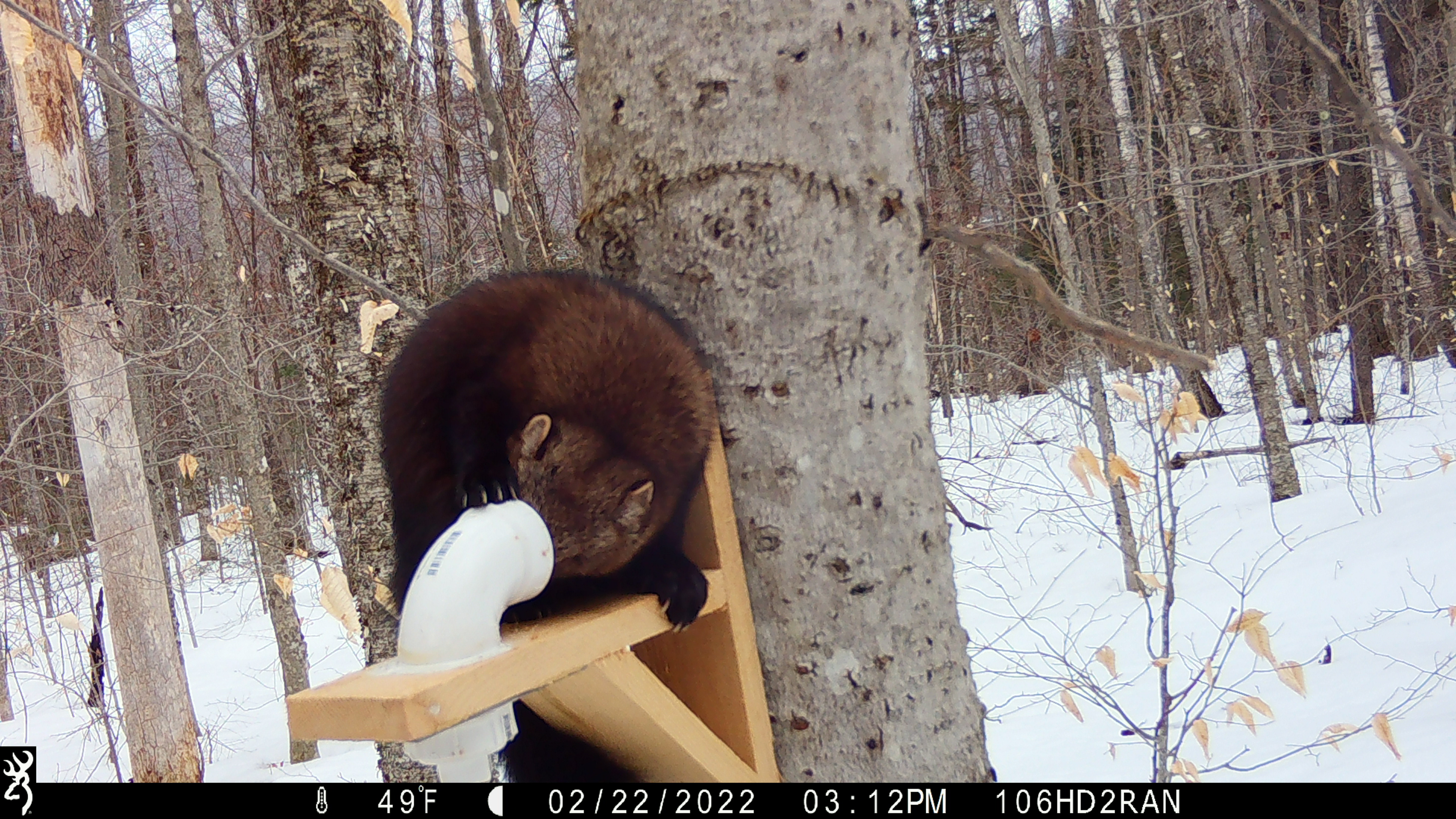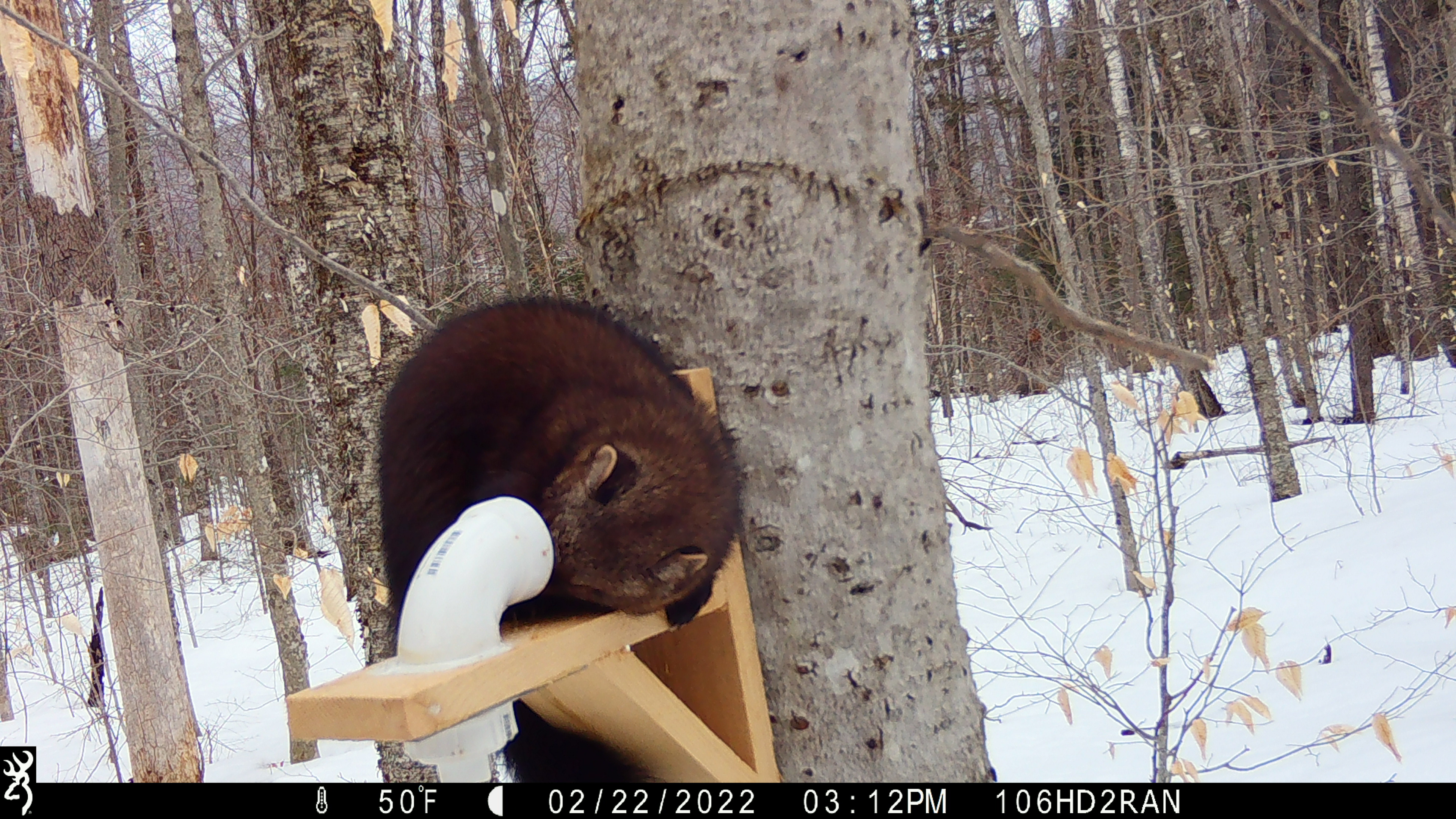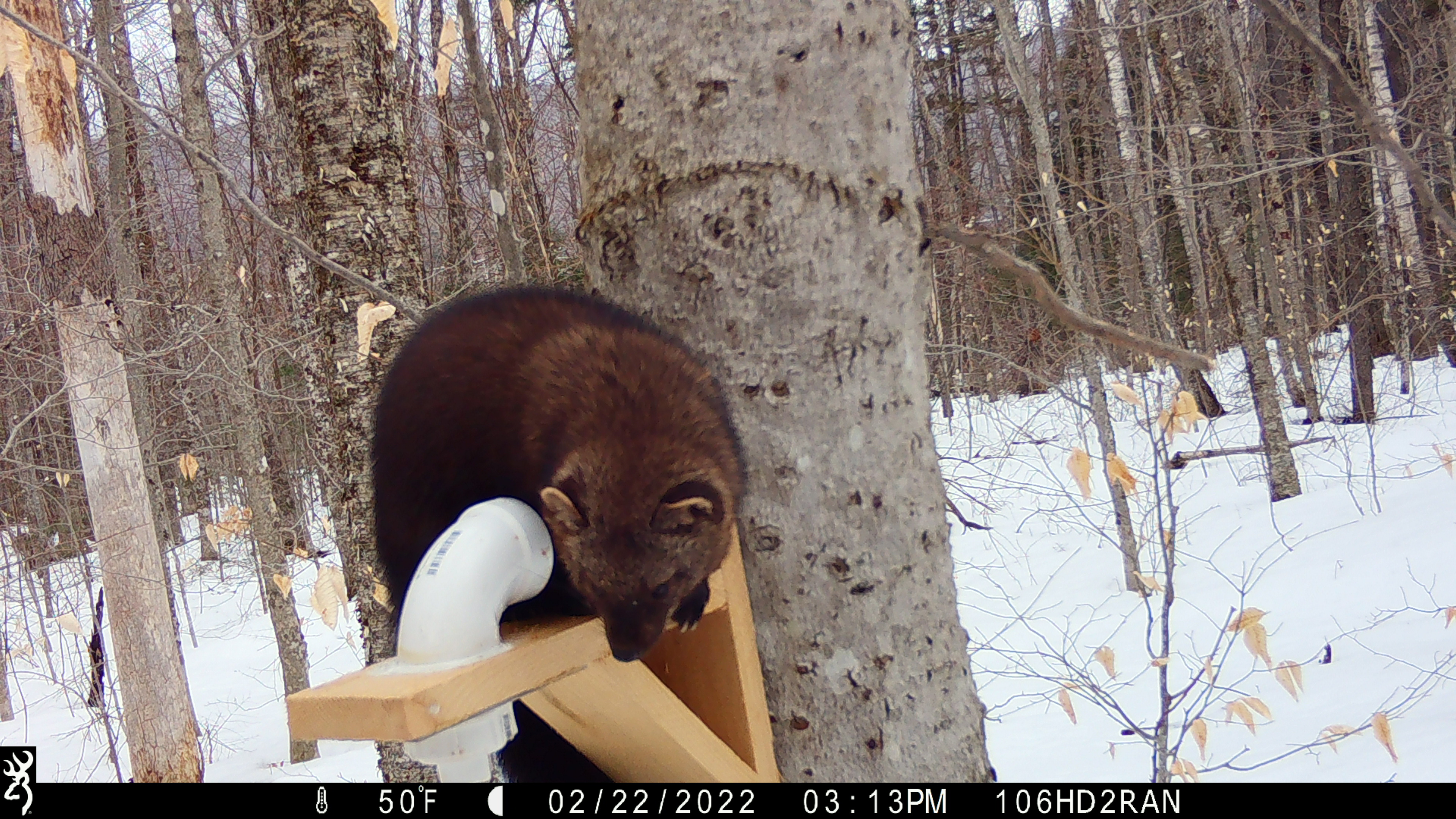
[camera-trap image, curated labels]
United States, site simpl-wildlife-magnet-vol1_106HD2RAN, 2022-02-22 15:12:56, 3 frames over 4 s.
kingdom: Animalia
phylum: Chordata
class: Mammalia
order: Carnivora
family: Mustelidae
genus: Pekania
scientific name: Pekania pennanti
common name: fisher